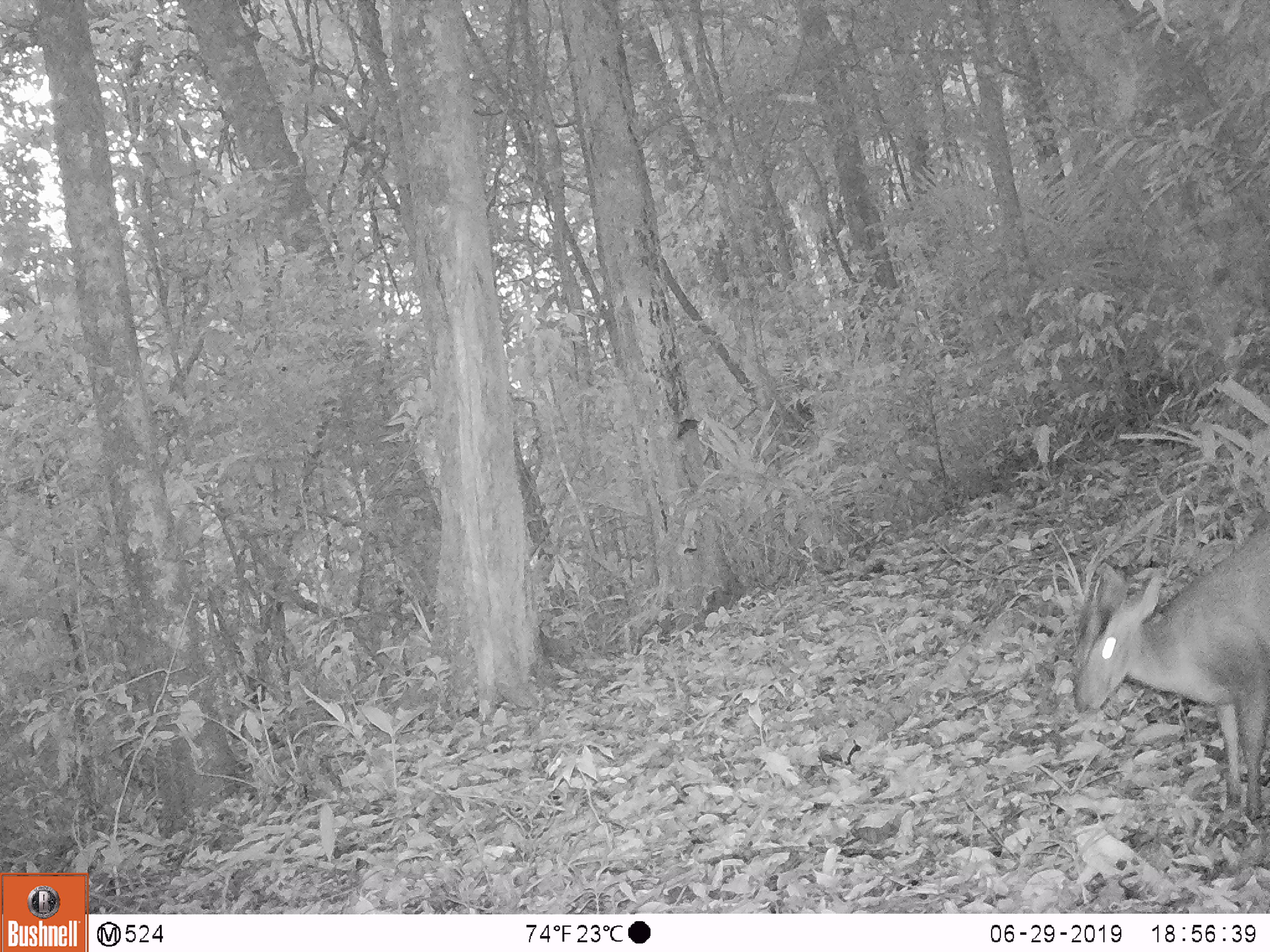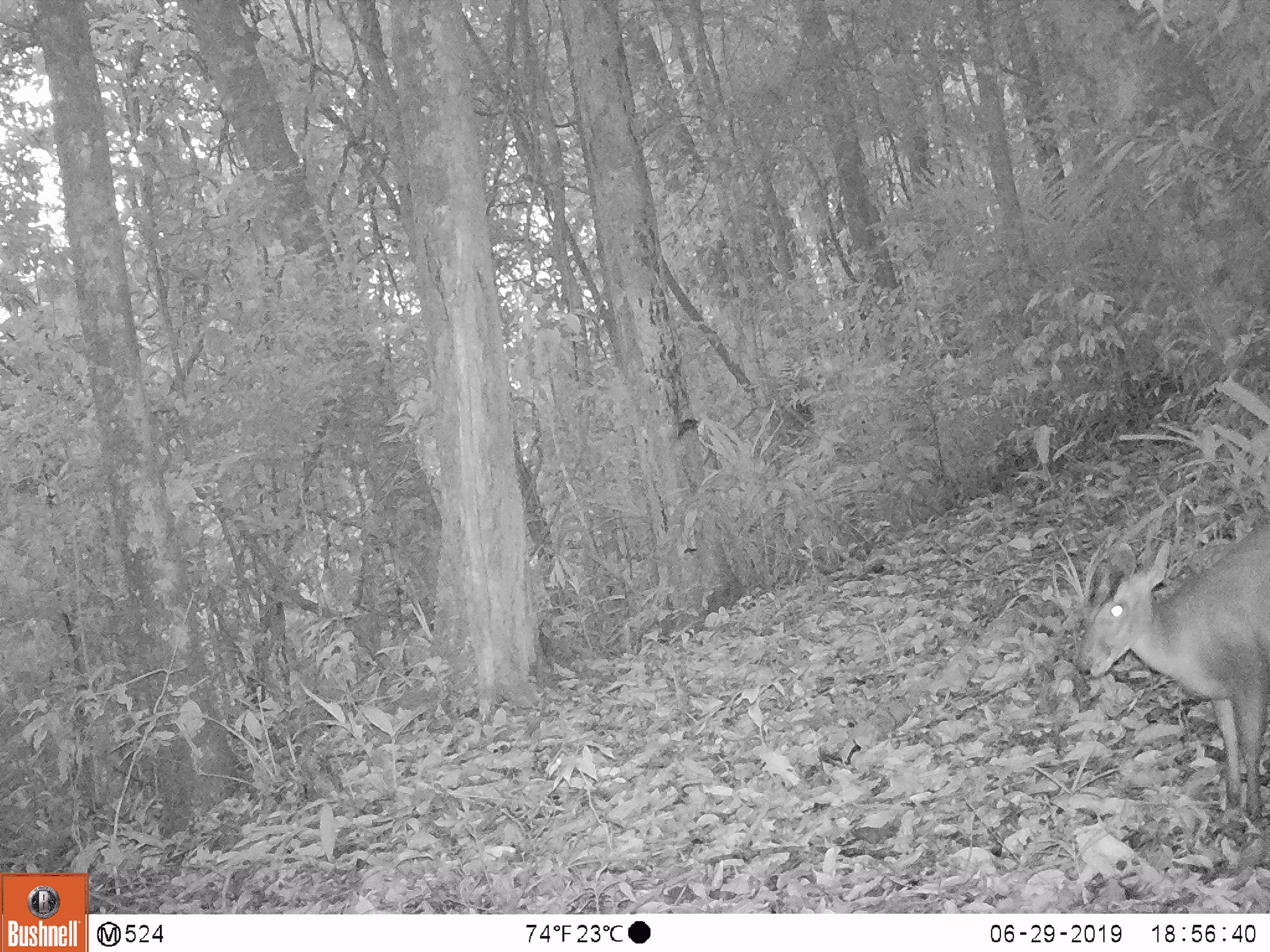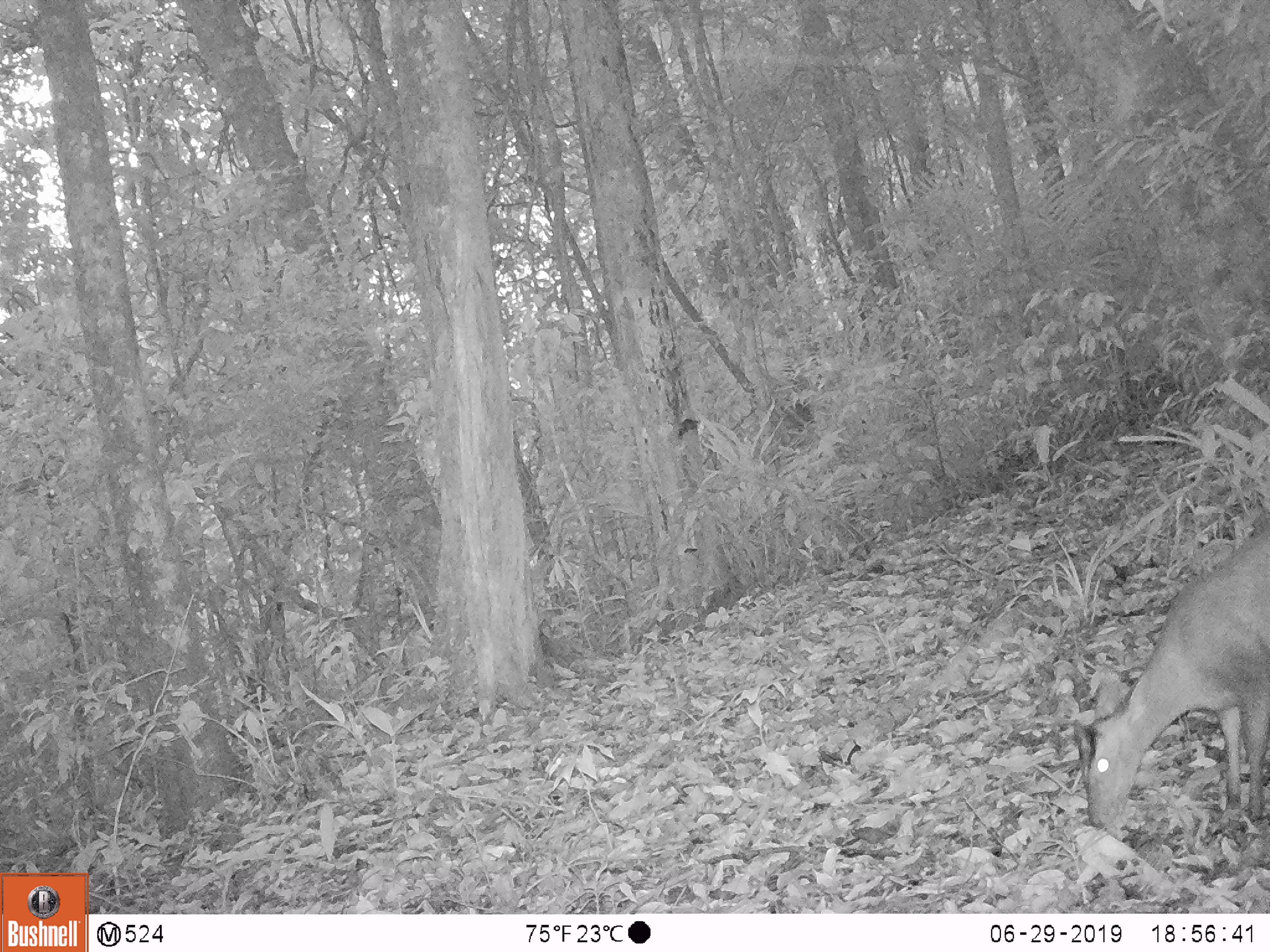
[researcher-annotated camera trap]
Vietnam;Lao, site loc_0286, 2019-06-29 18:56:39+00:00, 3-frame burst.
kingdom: Animalia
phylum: Chordata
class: Mammalia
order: Artiodactyla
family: Cervidae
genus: Muntiacus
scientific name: Muntiacus rooseveltorum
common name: roosevelt's muntjac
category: roosevelts muntjac group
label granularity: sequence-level